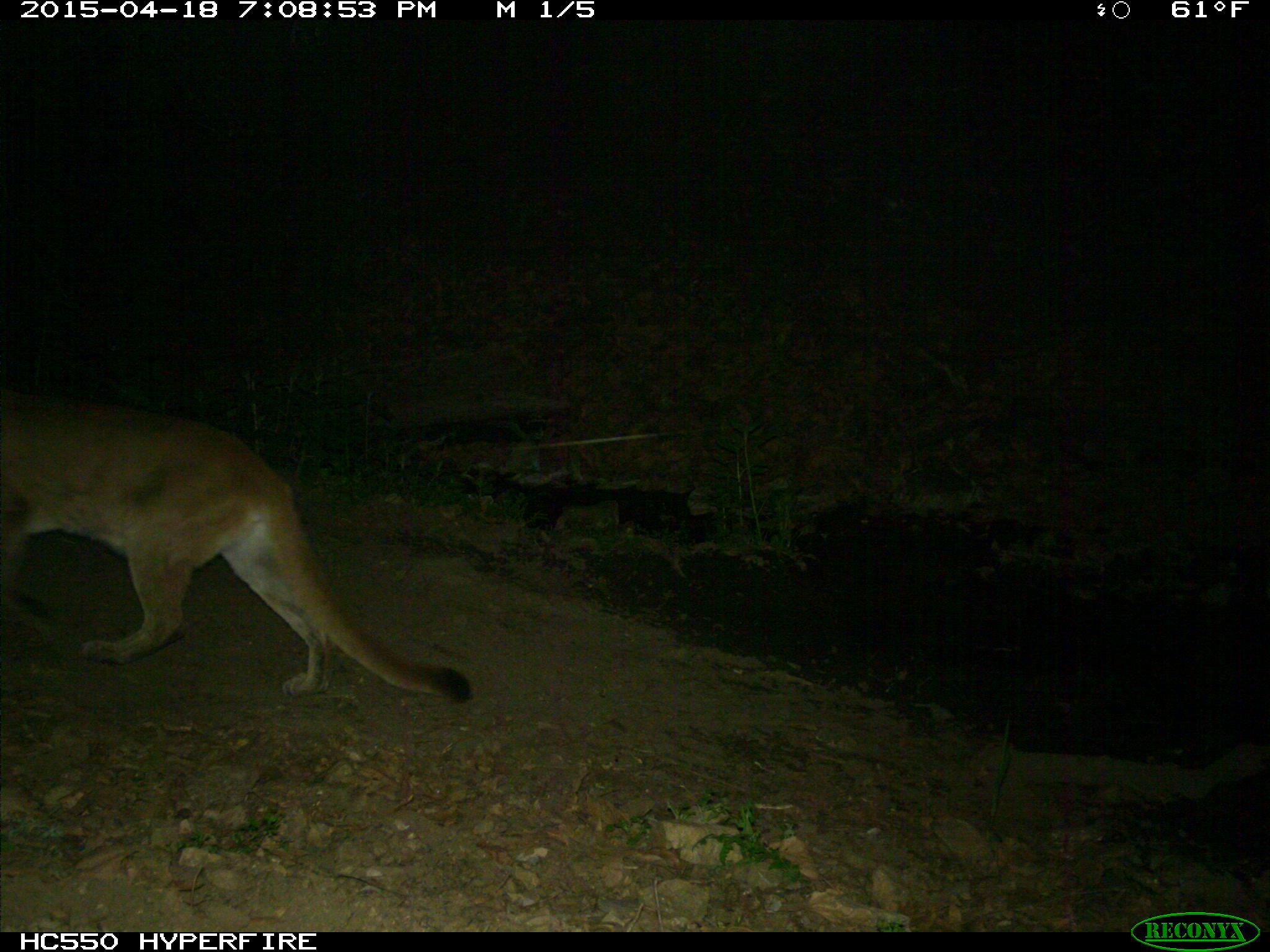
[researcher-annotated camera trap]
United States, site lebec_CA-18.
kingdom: Animalia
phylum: Chordata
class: Mammalia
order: Carnivora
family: Felidae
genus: Puma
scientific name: Puma concolor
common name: mountain lion